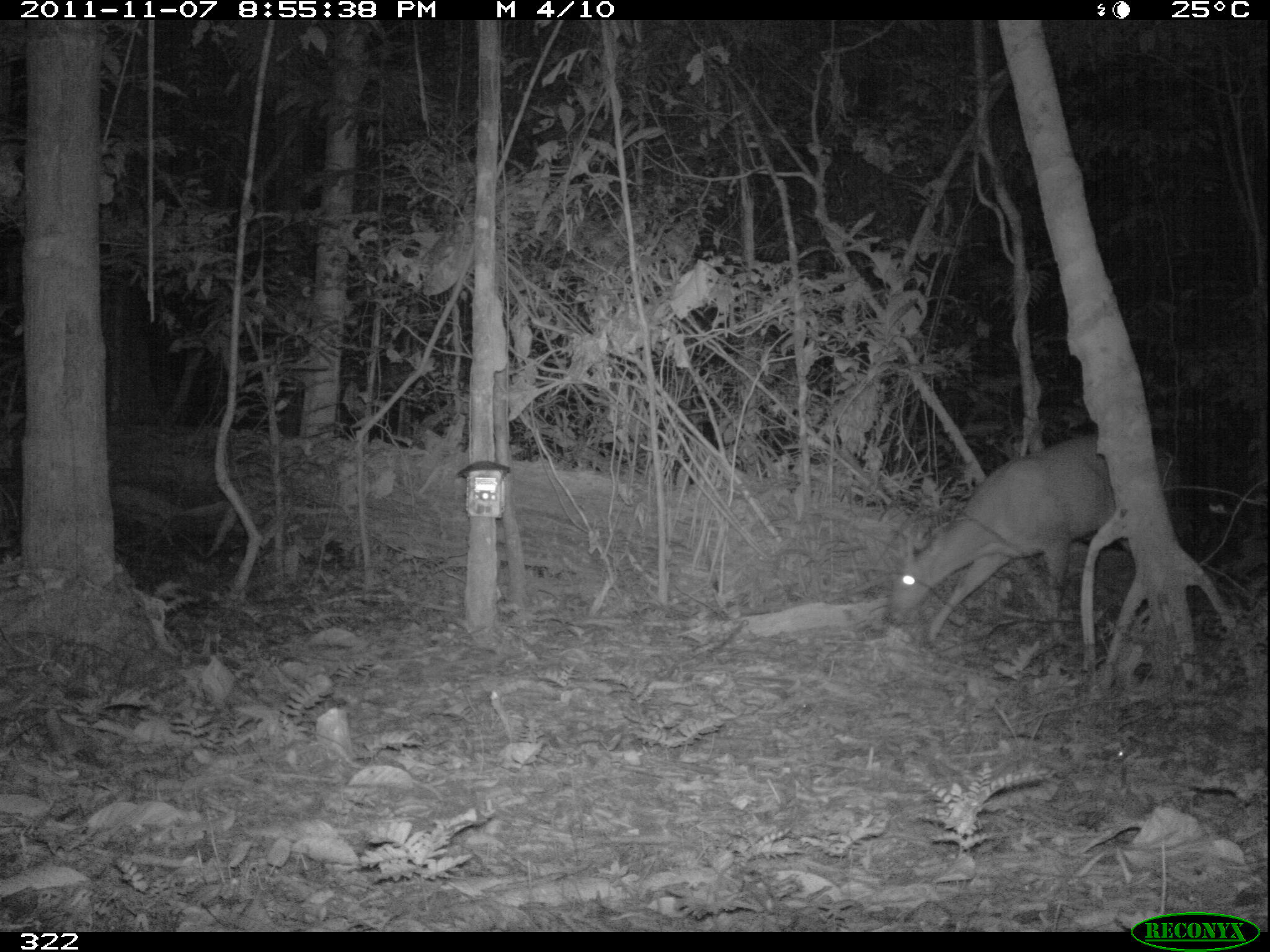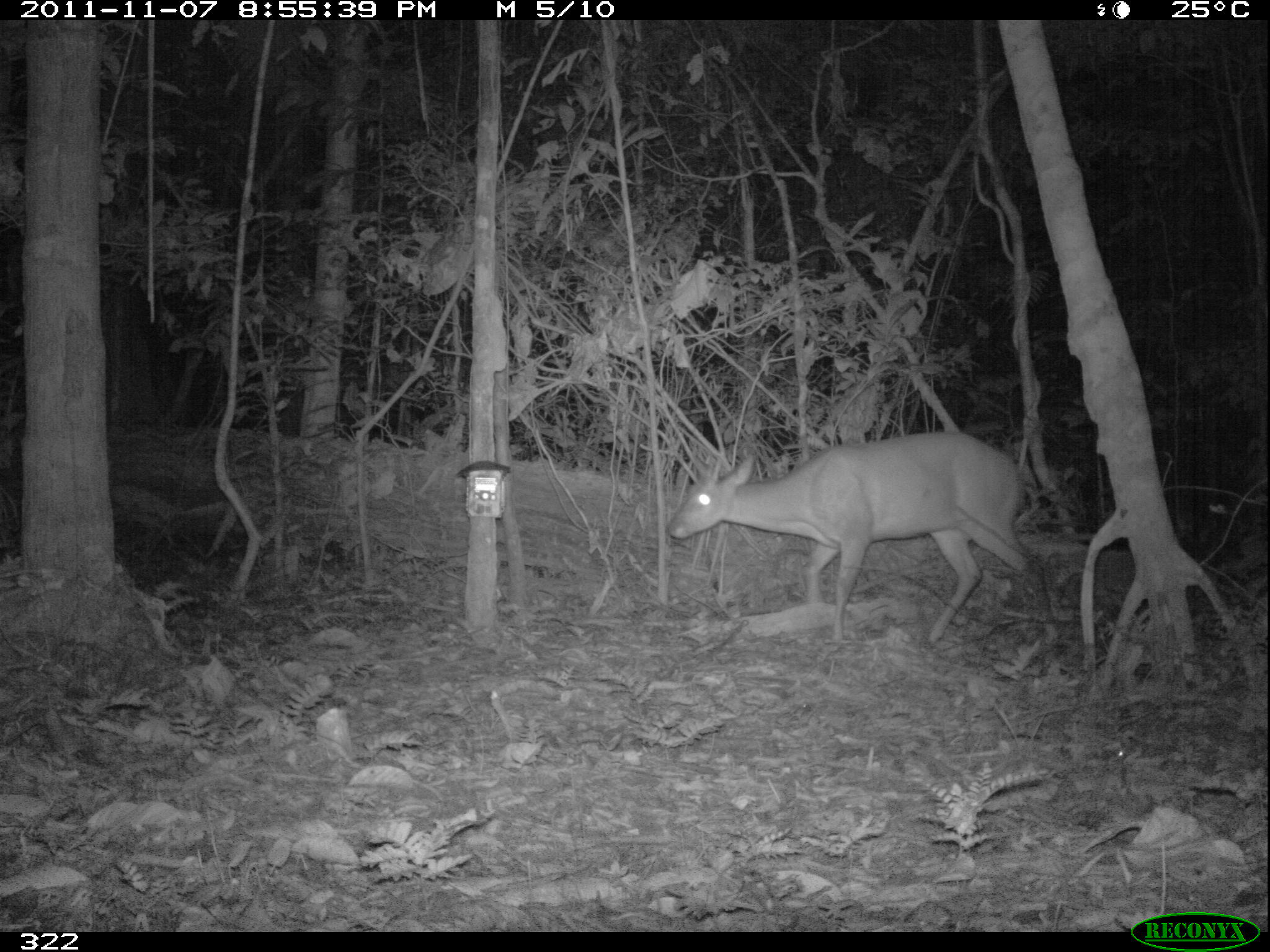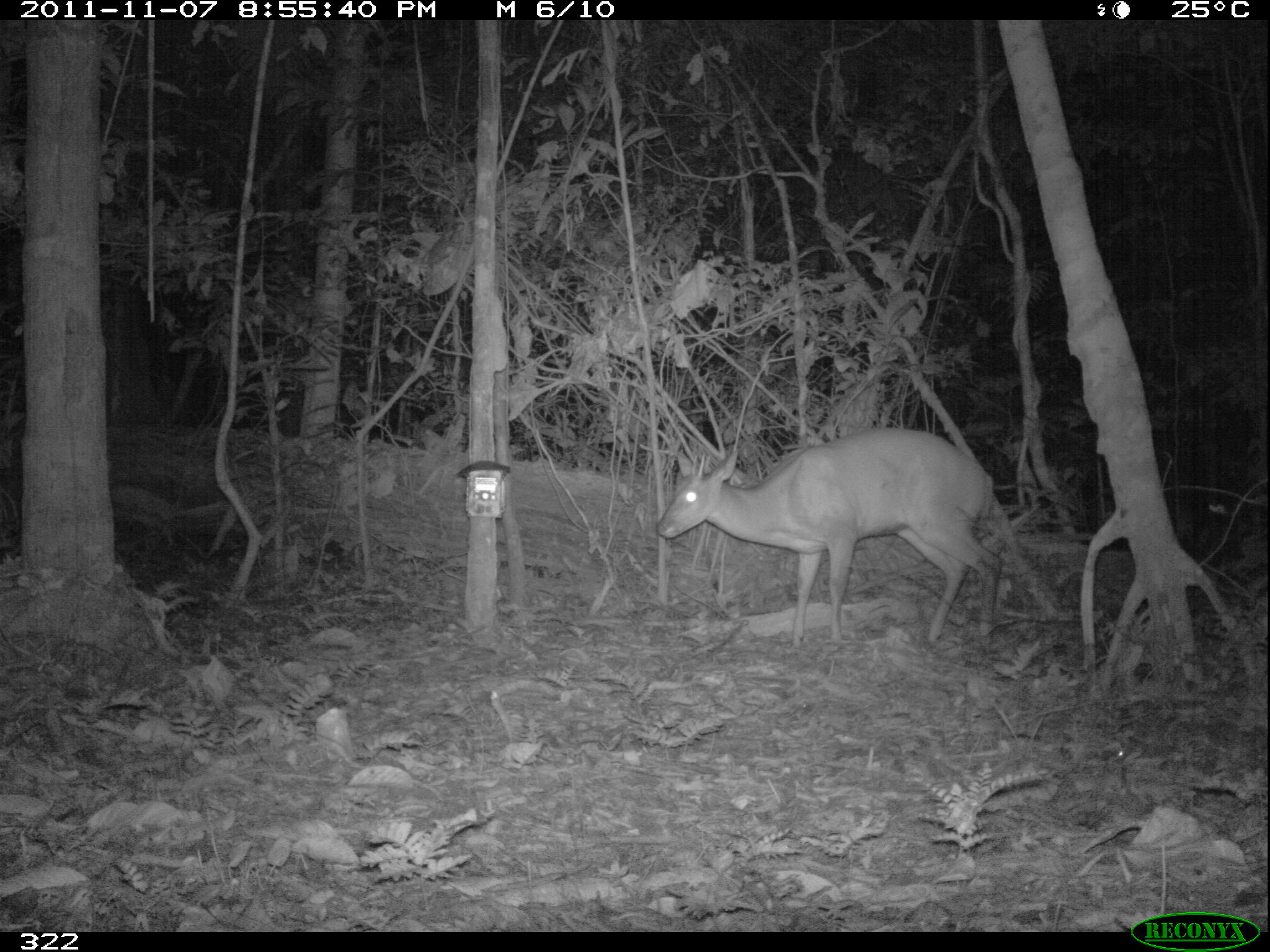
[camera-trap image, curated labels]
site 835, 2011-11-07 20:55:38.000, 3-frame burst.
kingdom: Animalia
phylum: Chordata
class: Mammalia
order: Artiodactyla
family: Cervidae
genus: Mazama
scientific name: Mazama americana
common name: red brocket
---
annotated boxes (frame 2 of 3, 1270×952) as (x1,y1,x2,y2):
mazama americana: (662,428,1050,641)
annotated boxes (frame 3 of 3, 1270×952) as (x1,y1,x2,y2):
mazama americana: (654,423,1005,651)